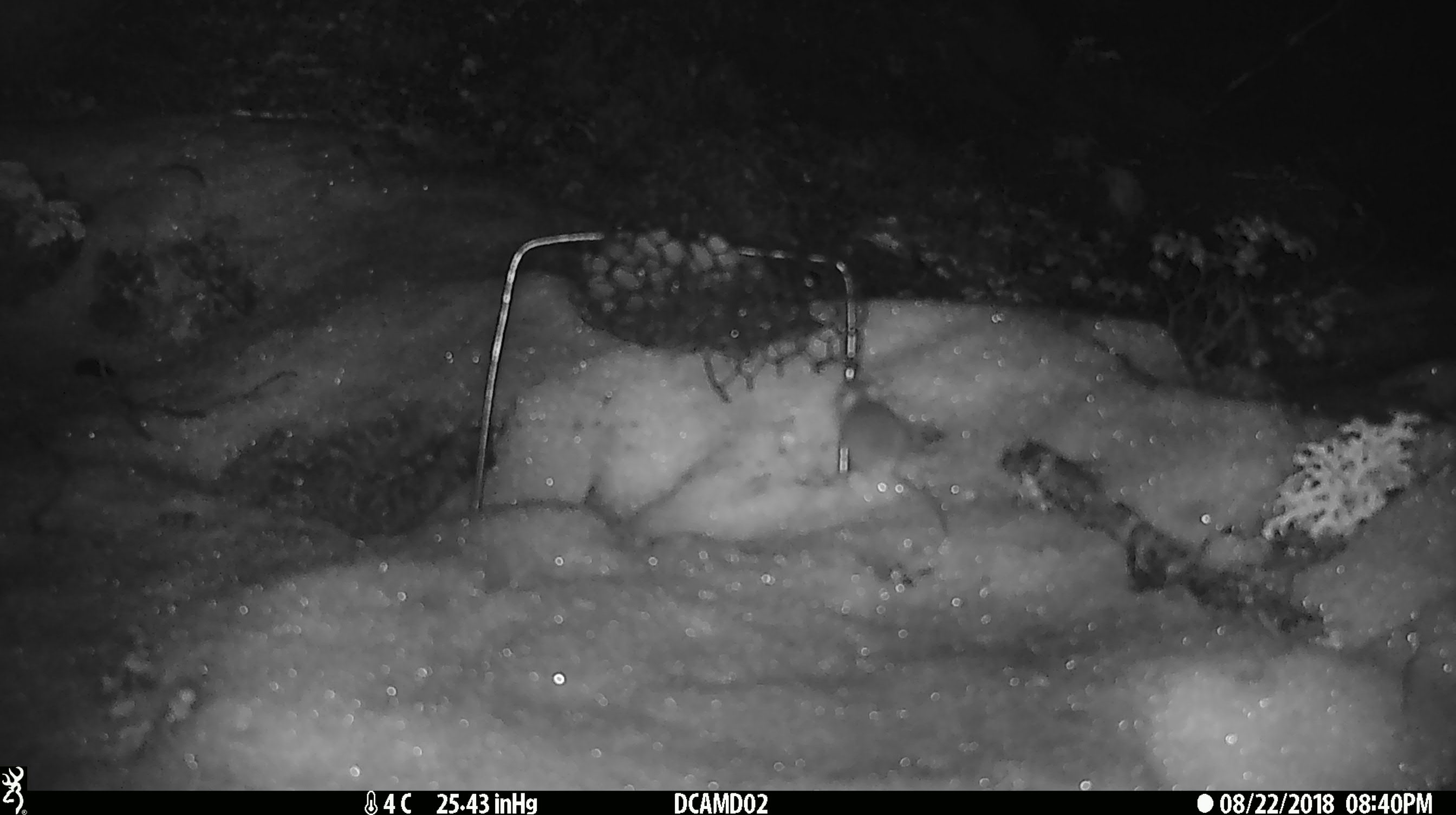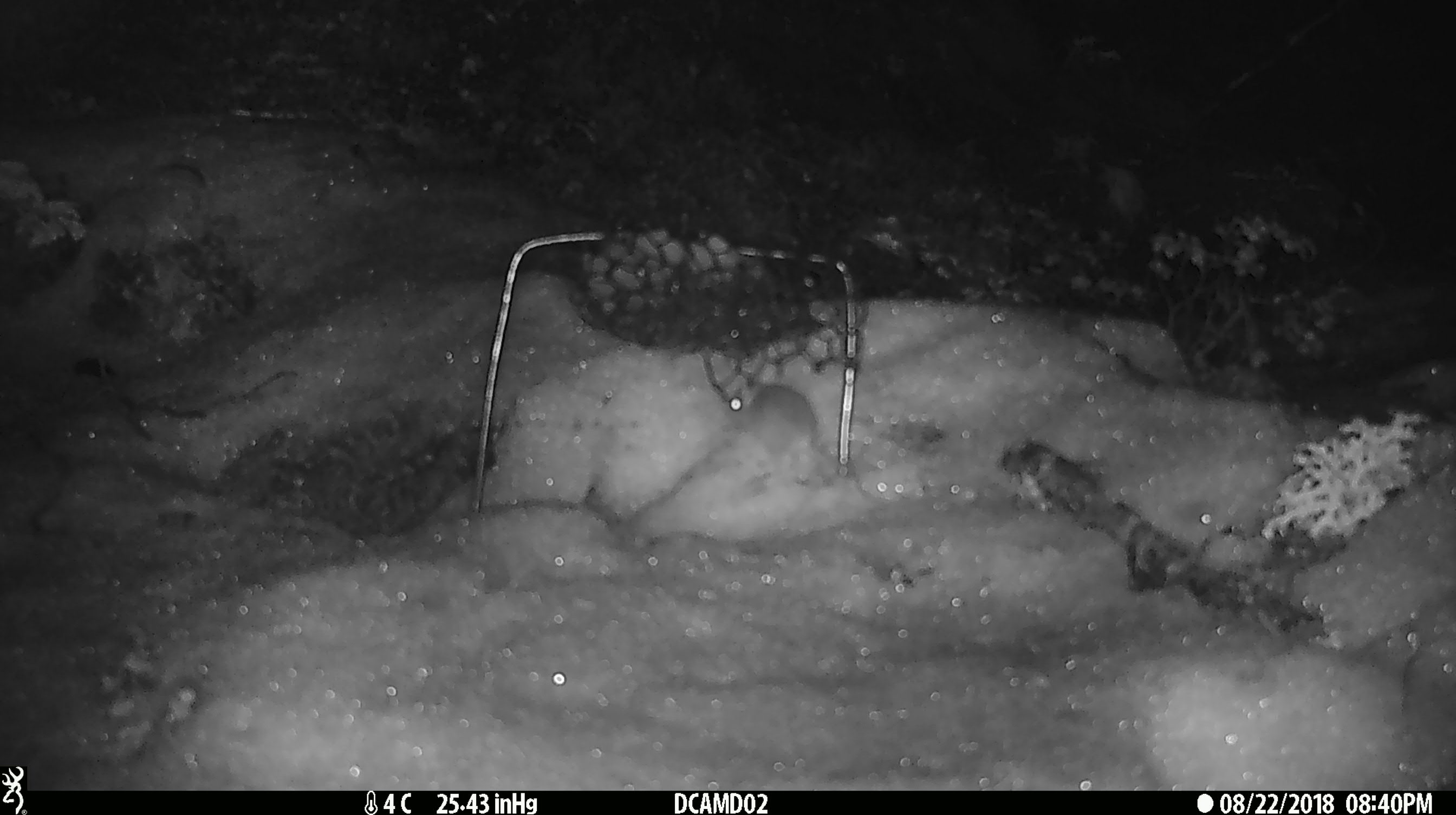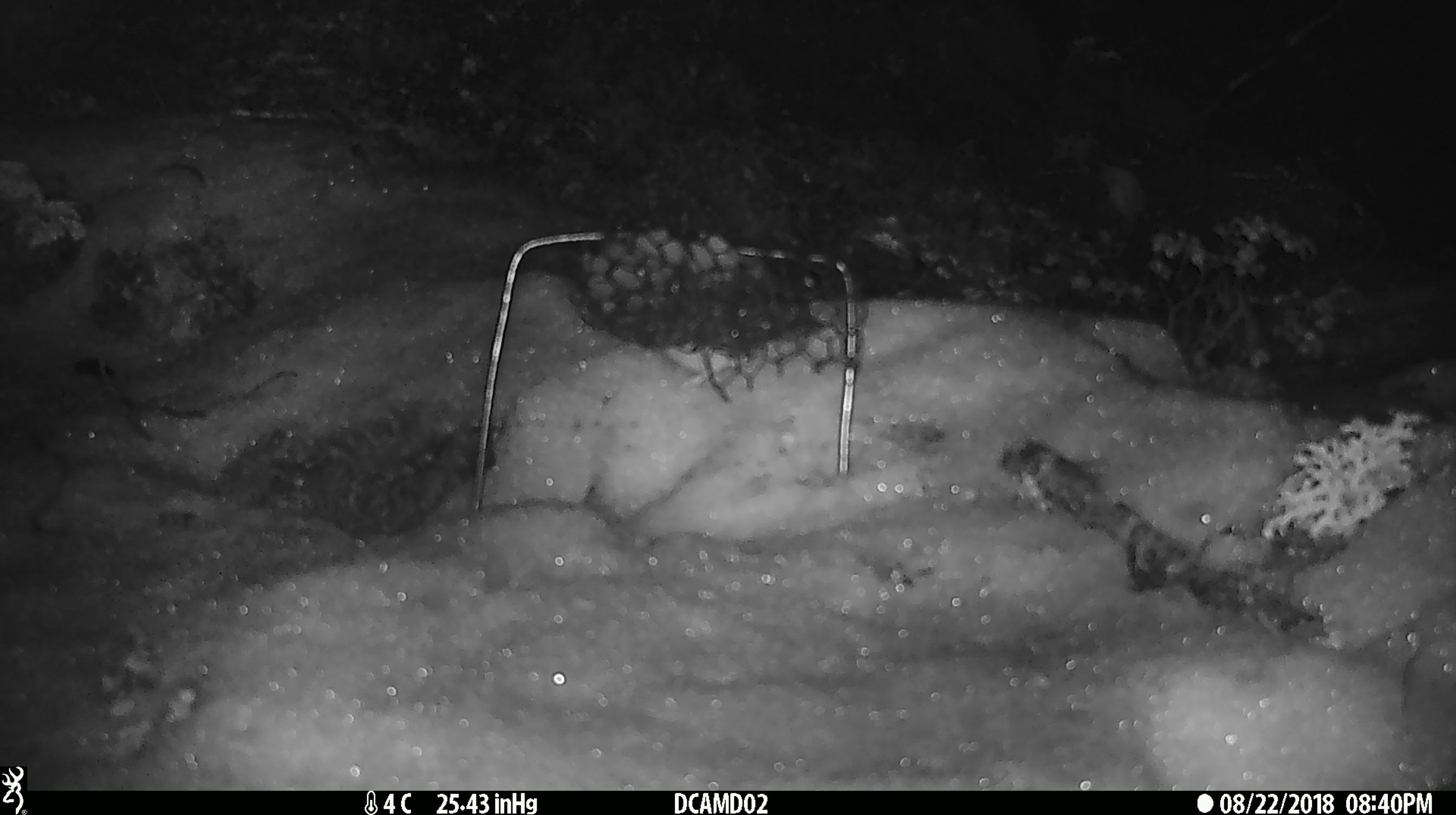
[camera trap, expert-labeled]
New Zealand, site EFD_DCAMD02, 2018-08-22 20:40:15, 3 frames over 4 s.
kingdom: Animalia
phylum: Chordata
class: Mammalia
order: Rodentia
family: Muridae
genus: Mus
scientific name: Mus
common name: mouse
Mouse (Mus).